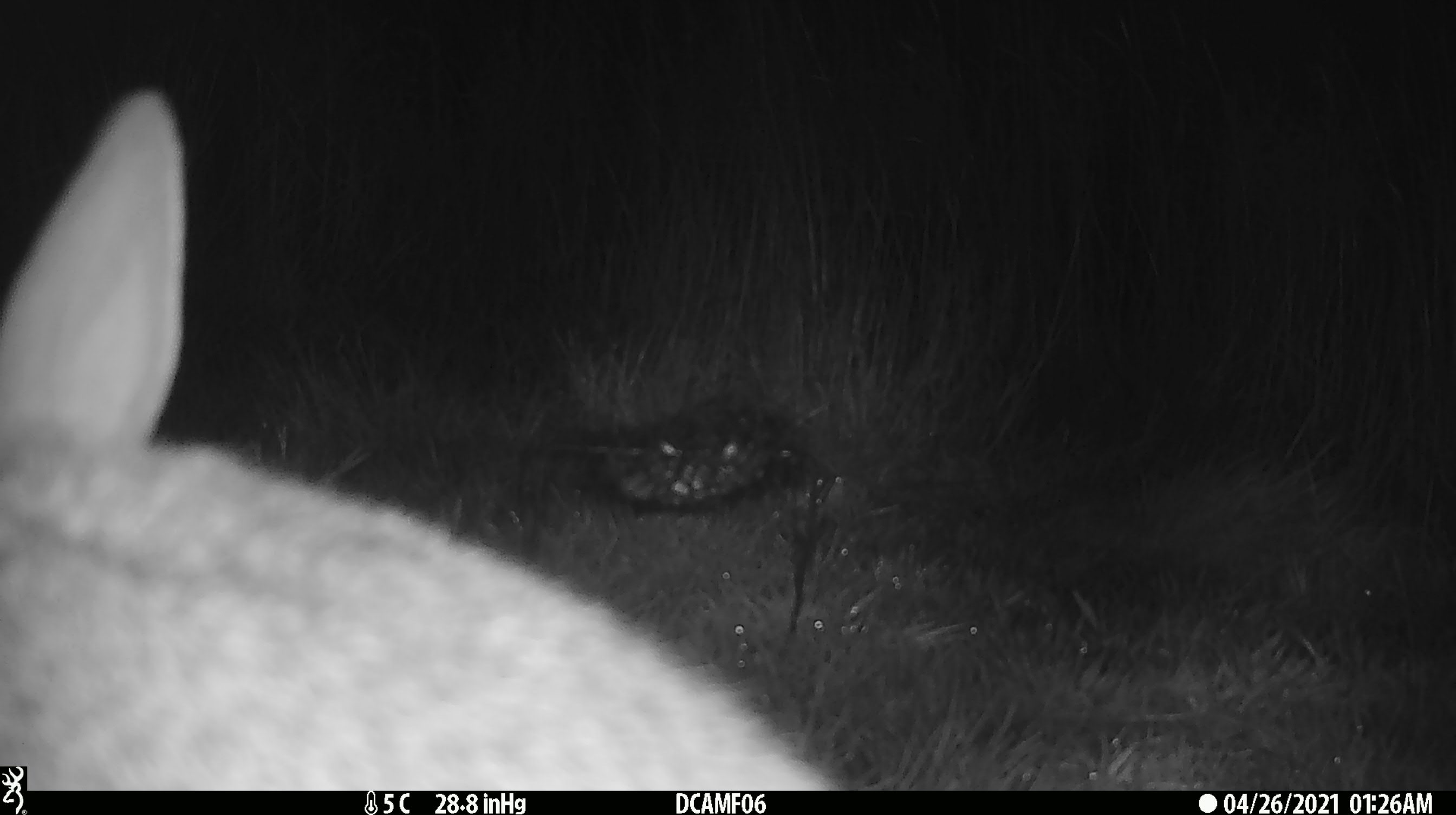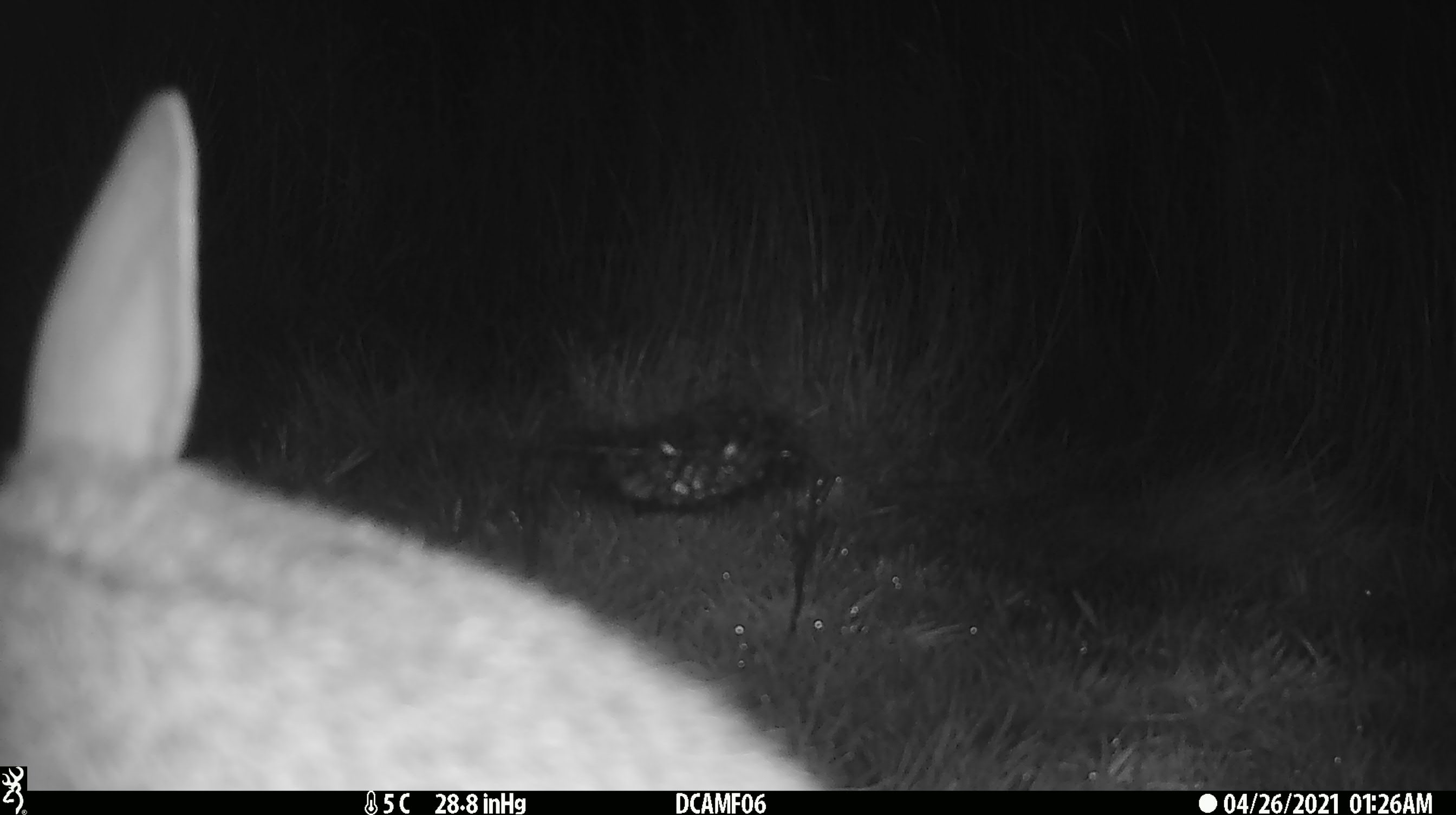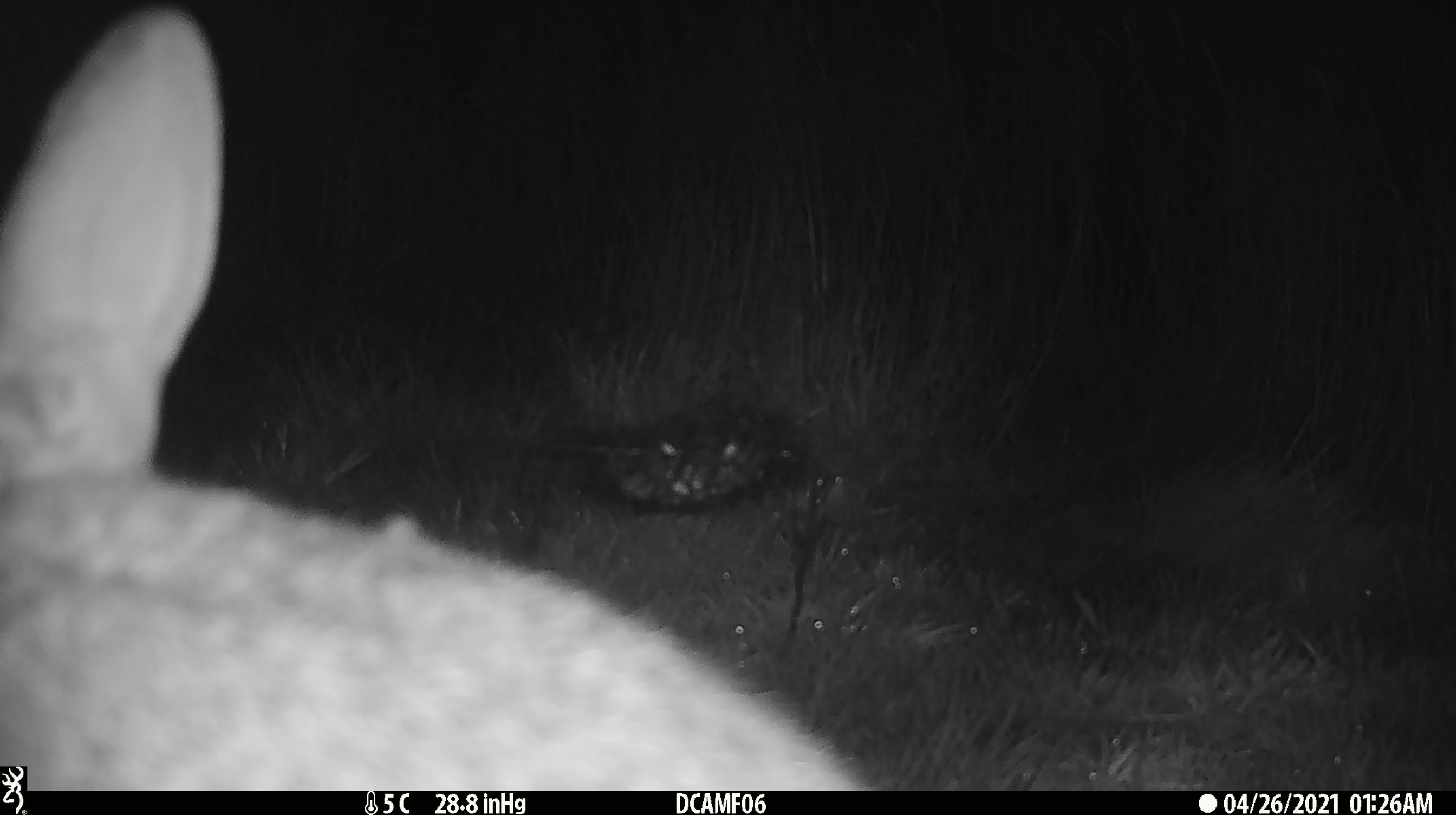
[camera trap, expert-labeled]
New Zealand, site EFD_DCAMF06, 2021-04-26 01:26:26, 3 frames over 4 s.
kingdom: Animalia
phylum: Chordata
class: Mammalia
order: Lagomorpha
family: Leporidae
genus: Lepus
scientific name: Lepus europaeus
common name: brown hare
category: hare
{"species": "hare (brown hare) (Lepus europaeus)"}